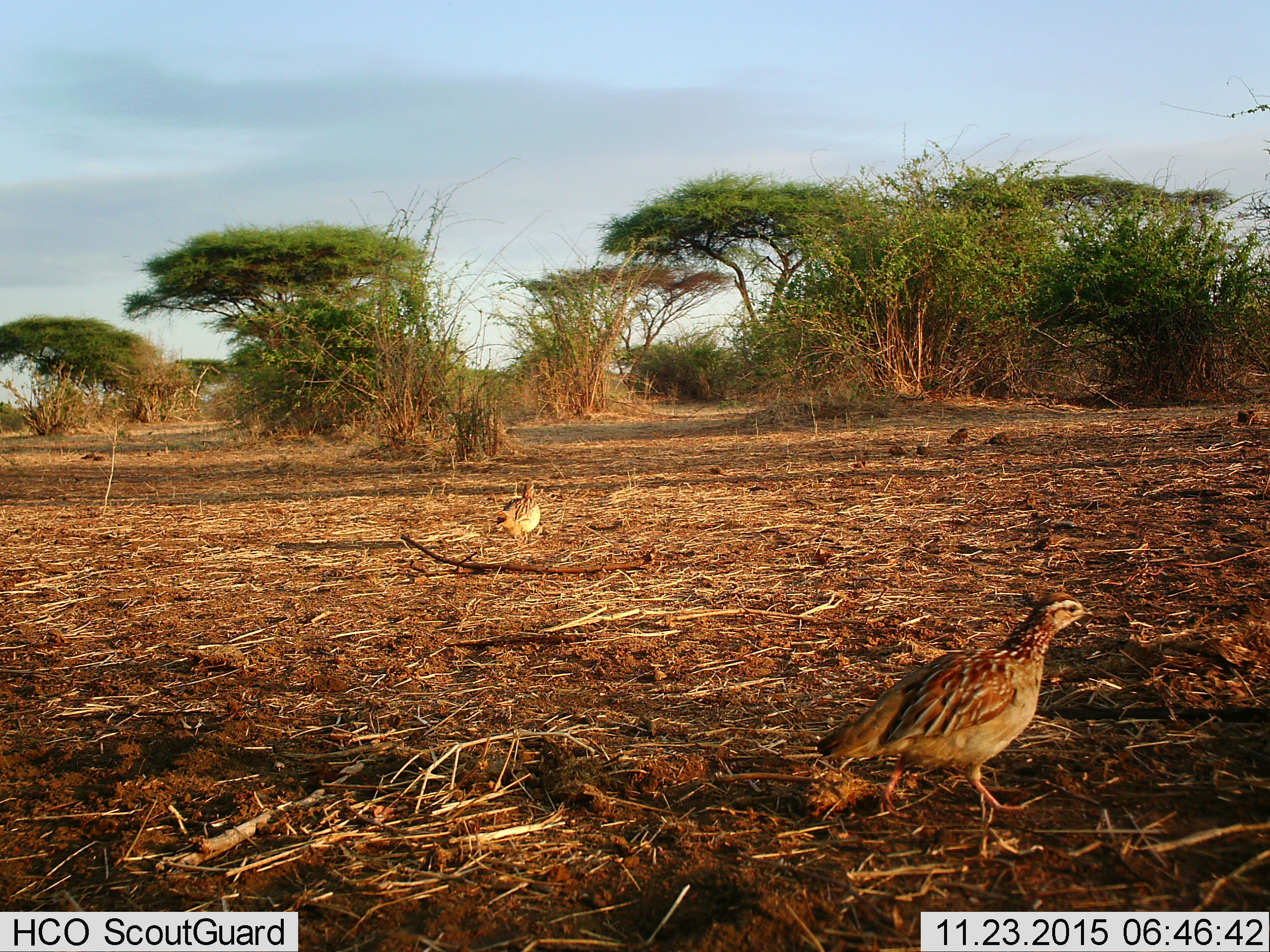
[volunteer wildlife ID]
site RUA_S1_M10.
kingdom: Animalia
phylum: Chordata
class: Aves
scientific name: Aves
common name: bird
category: birdother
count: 2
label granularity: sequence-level